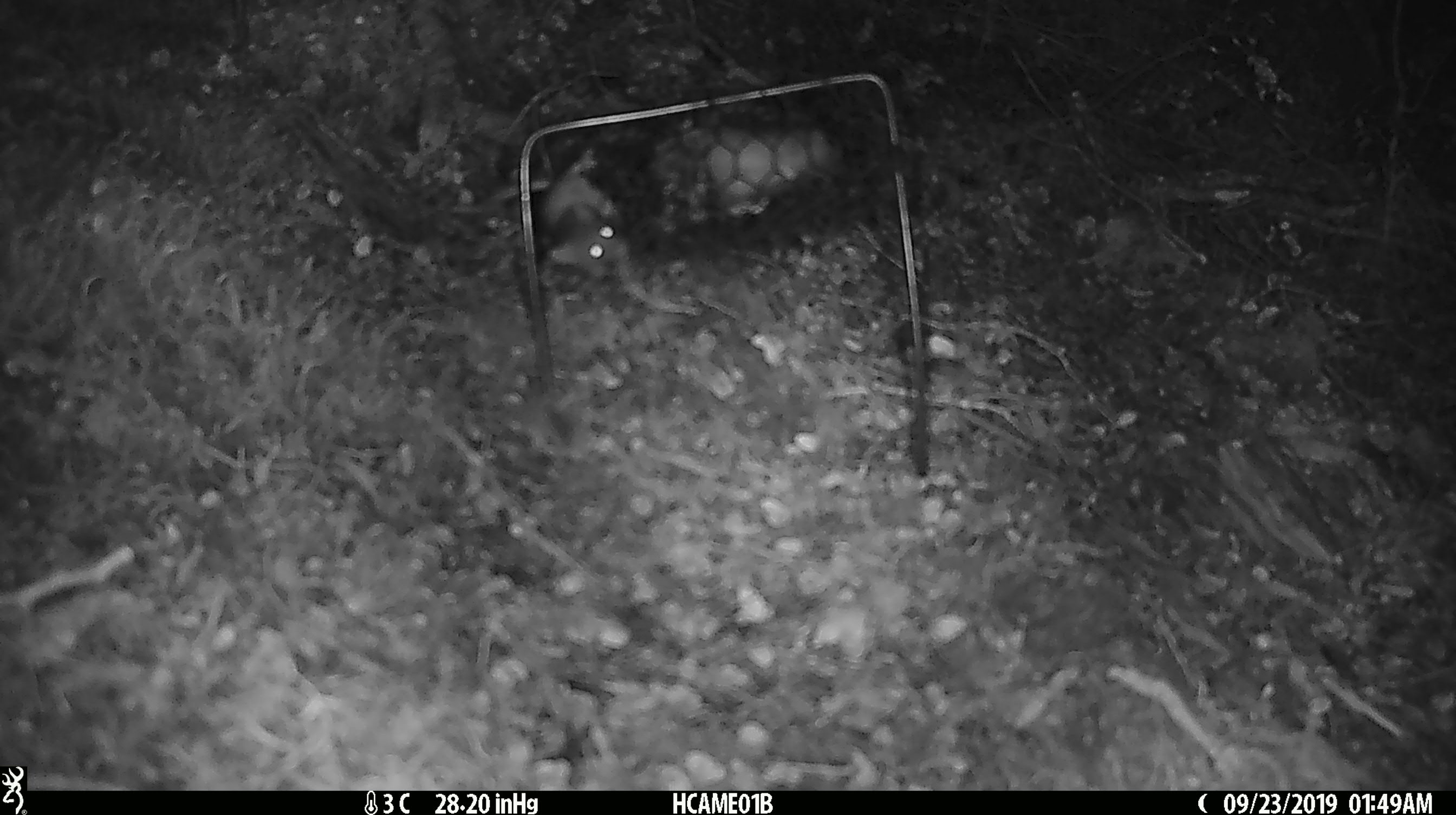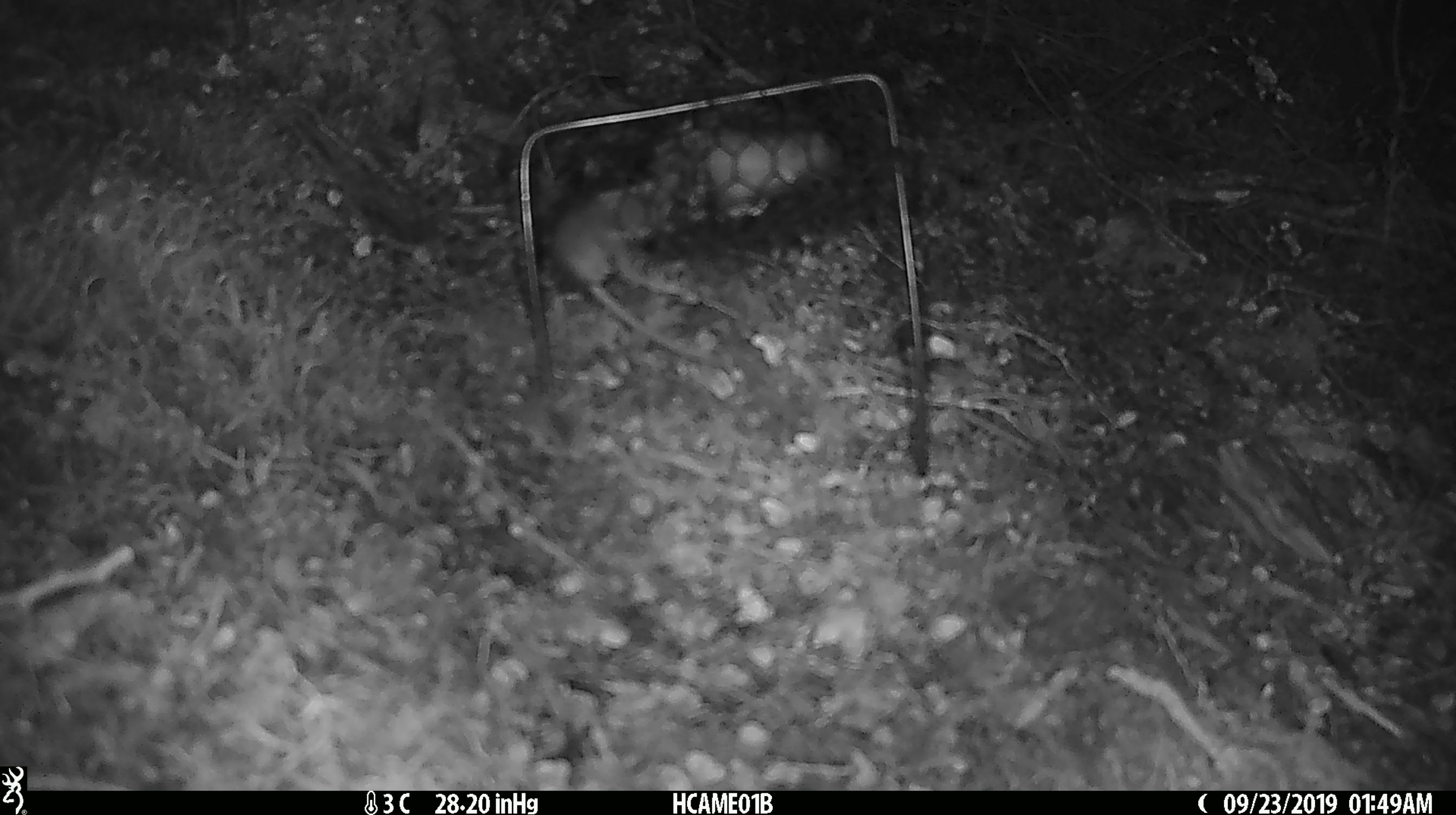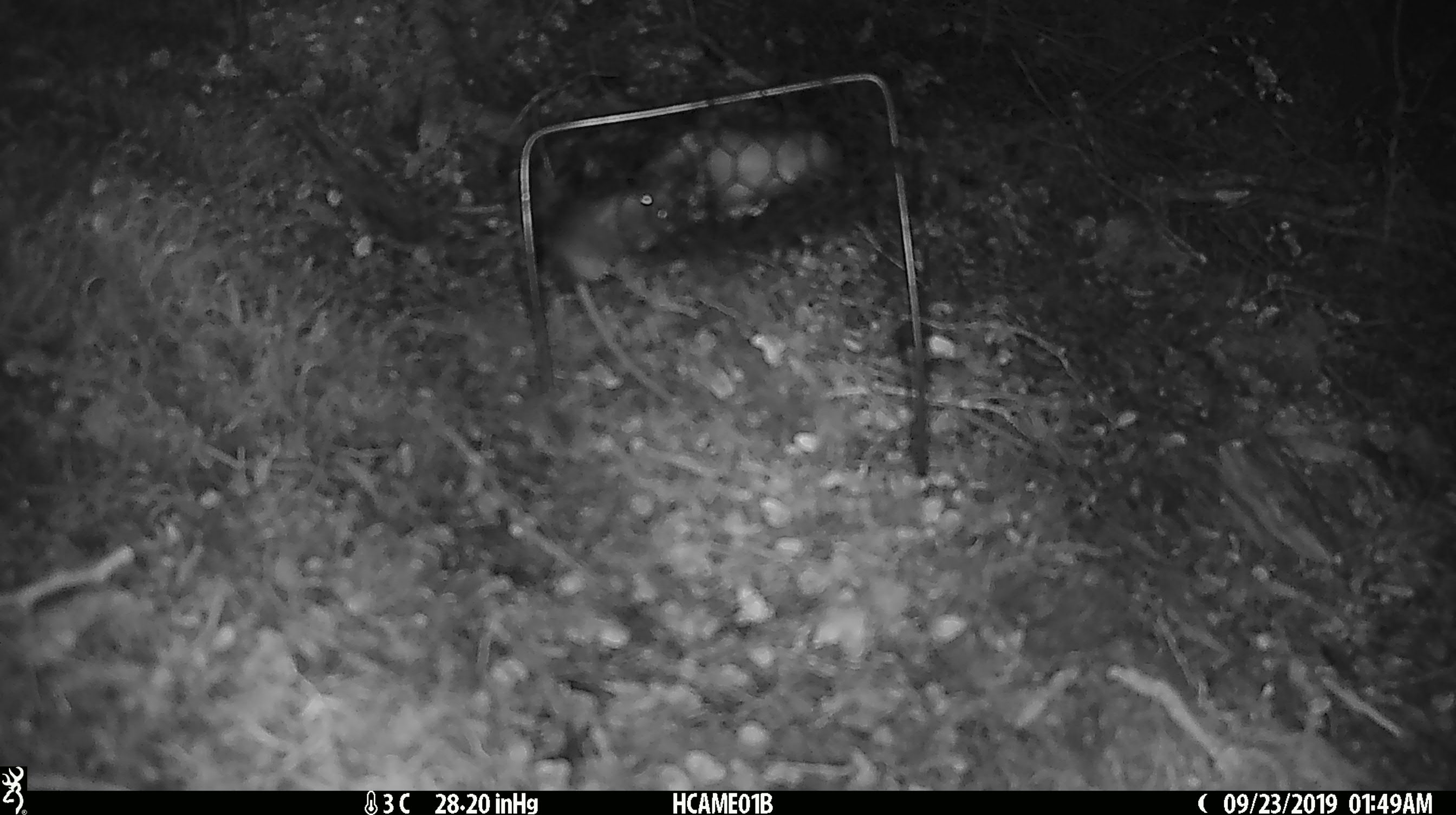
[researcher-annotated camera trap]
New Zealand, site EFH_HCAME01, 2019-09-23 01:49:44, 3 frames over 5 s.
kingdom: Animalia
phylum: Chordata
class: Mammalia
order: Rodentia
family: Muridae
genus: Mus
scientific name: Mus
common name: mouse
Mouse (Mus).